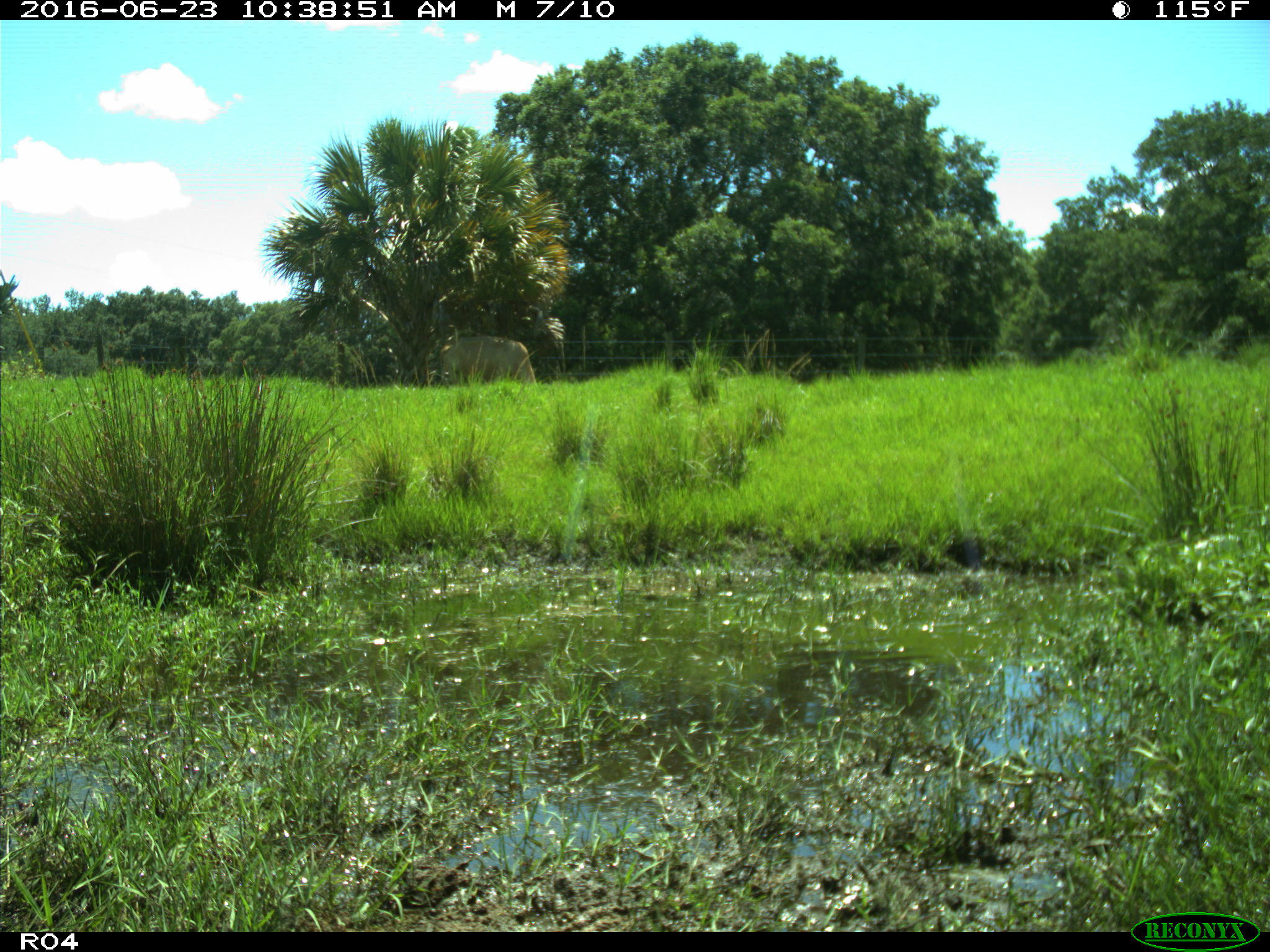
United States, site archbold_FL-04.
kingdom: Animalia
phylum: Chordata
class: Mammalia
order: Artiodactyla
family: Bovidae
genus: Bos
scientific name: Bos taurus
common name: domestic cow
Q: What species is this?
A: Bos taurus (domestic cow).